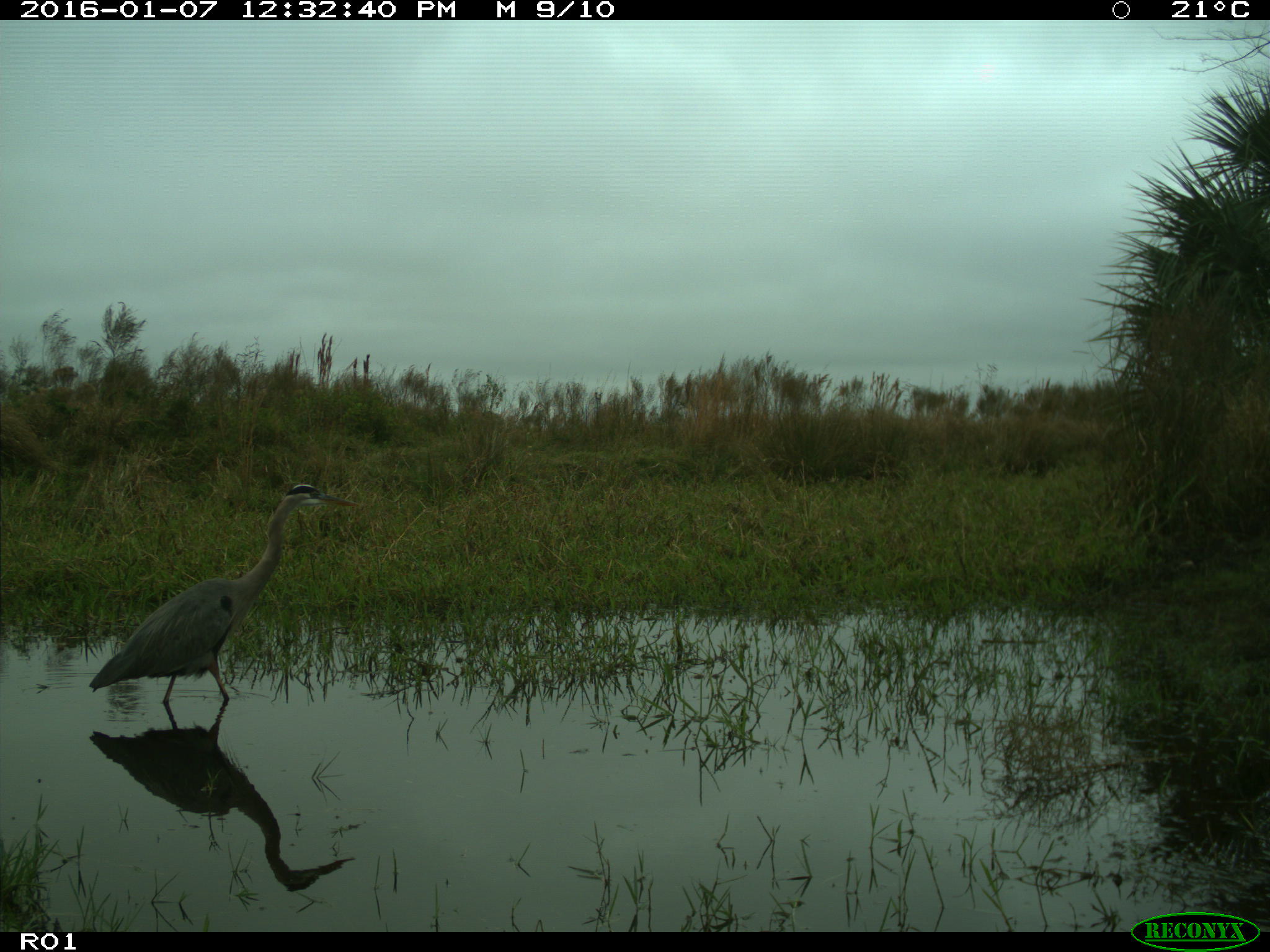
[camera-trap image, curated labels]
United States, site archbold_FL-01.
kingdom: Animalia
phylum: Chordata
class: Aves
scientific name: Aves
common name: birds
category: unidentified bird